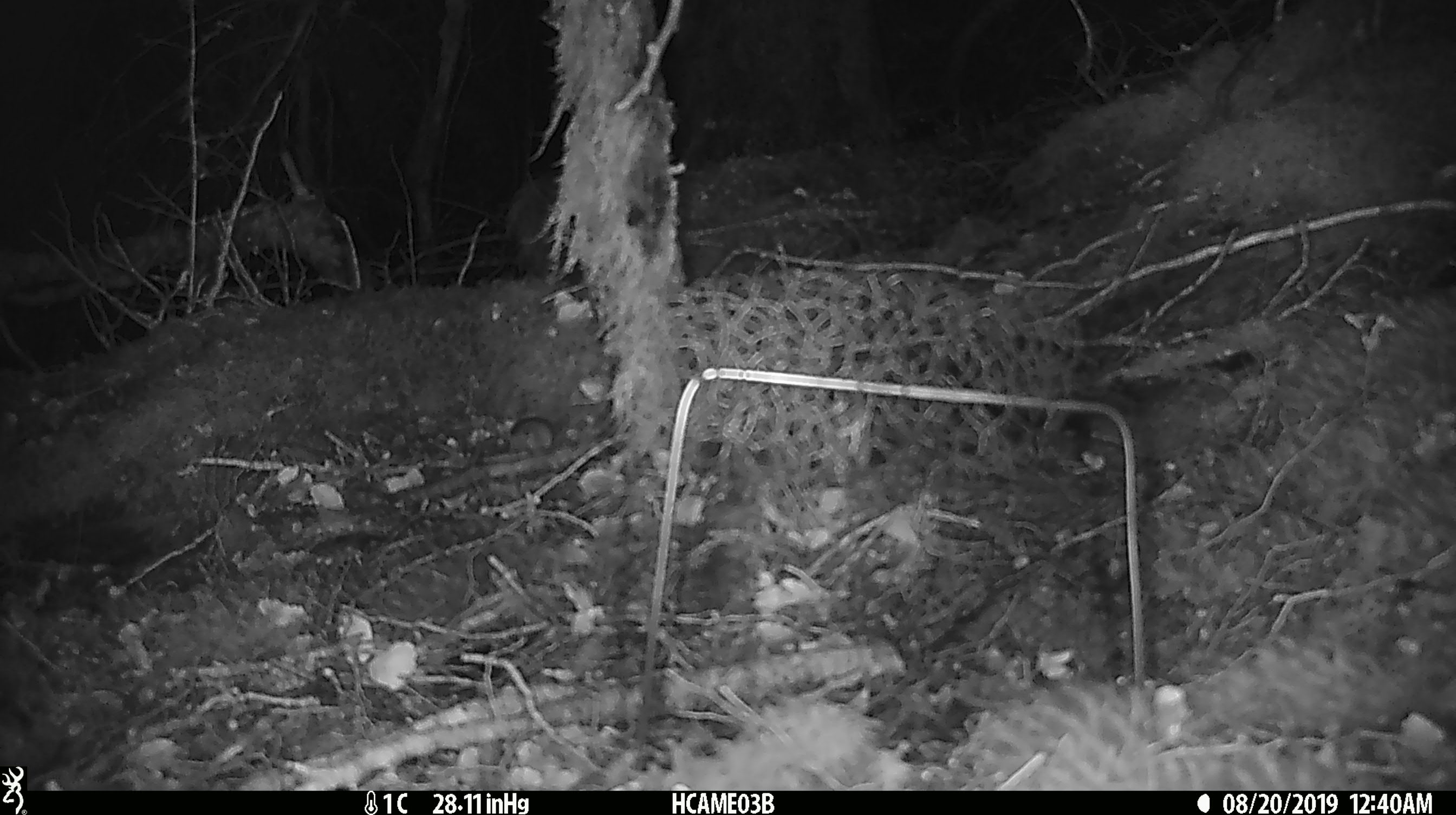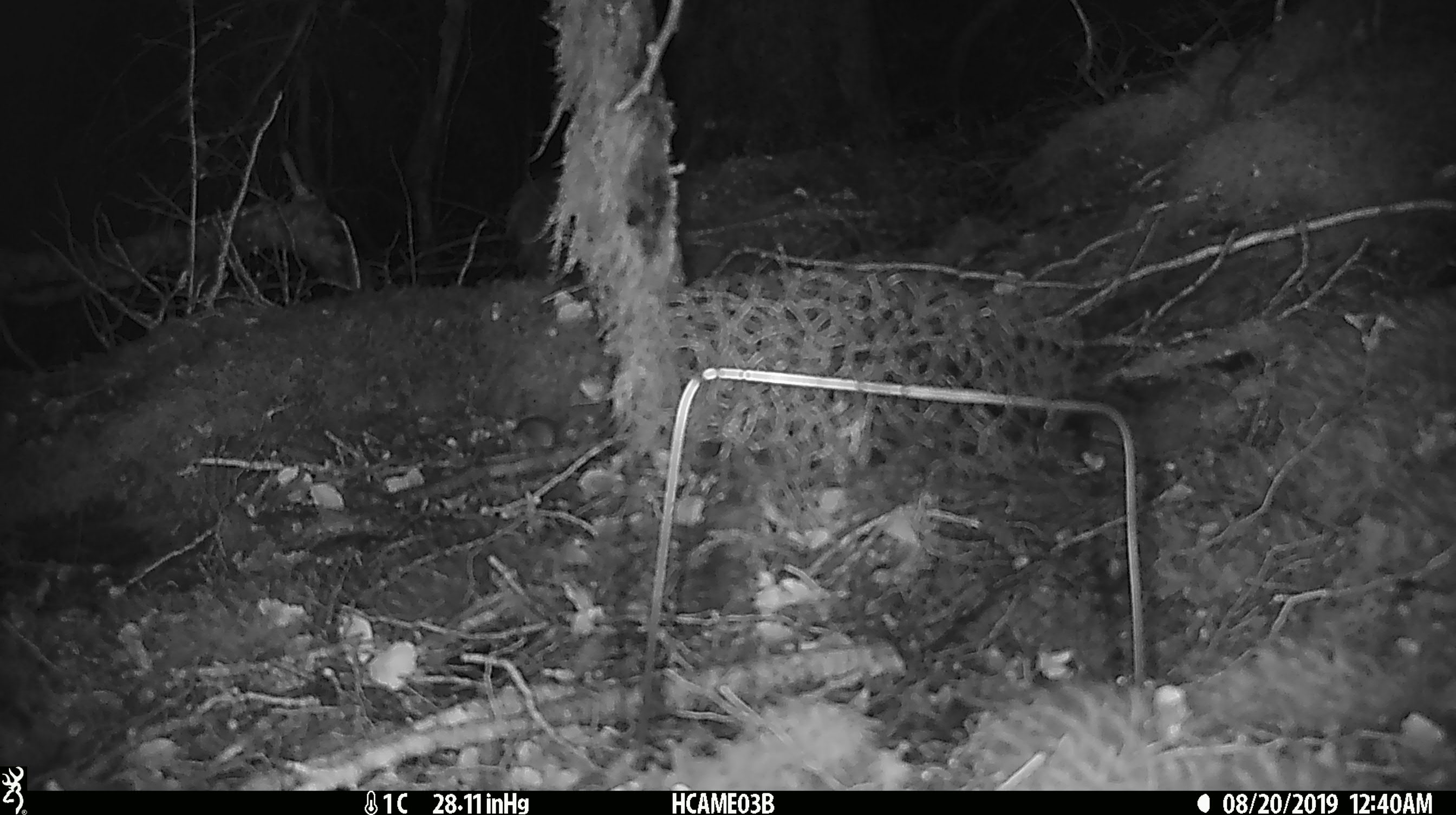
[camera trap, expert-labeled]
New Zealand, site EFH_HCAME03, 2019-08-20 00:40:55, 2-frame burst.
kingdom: Animalia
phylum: Chordata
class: Mammalia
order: Rodentia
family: Muridae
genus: Mus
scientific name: Mus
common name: mouse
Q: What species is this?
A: Mouse (Mus).